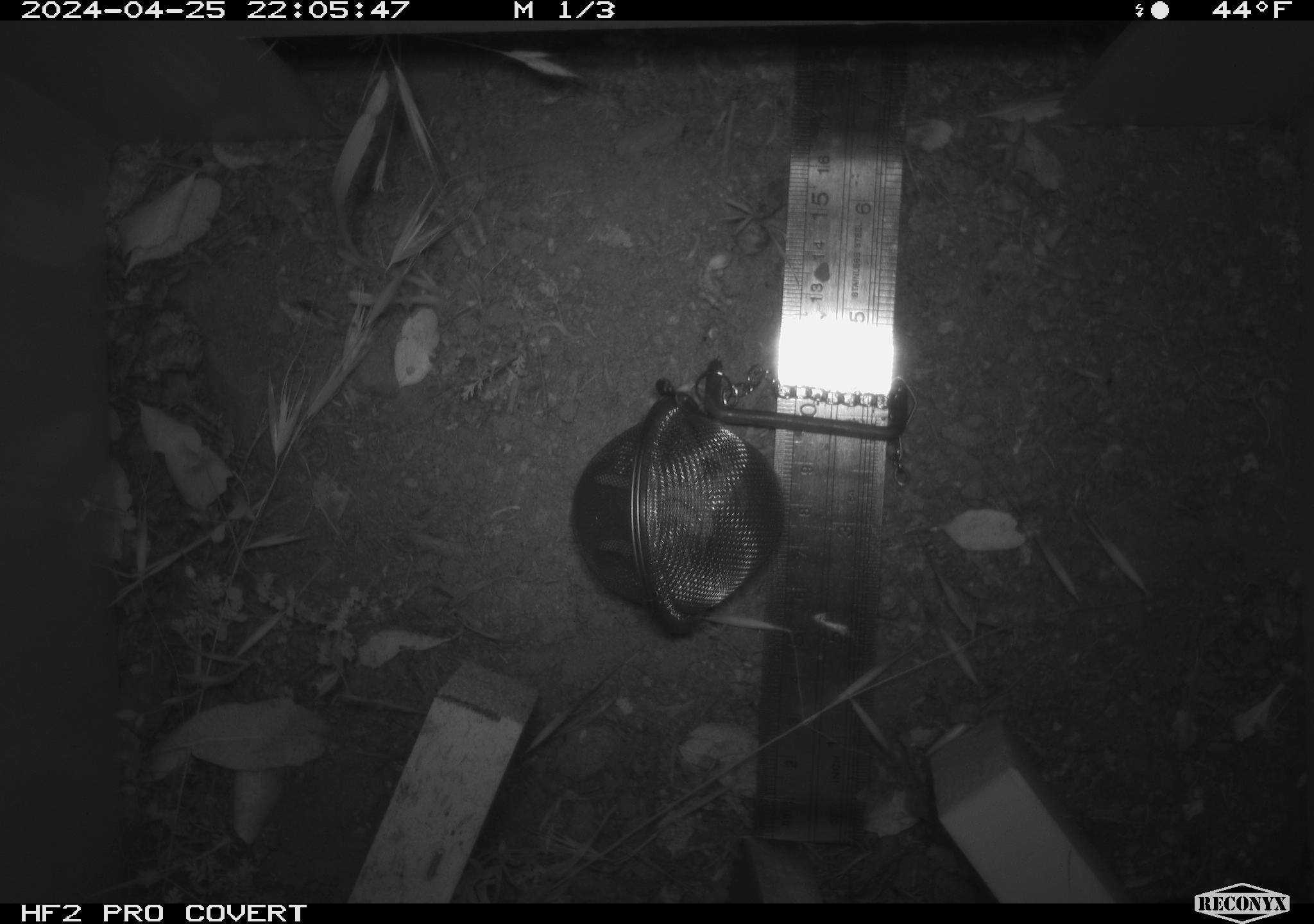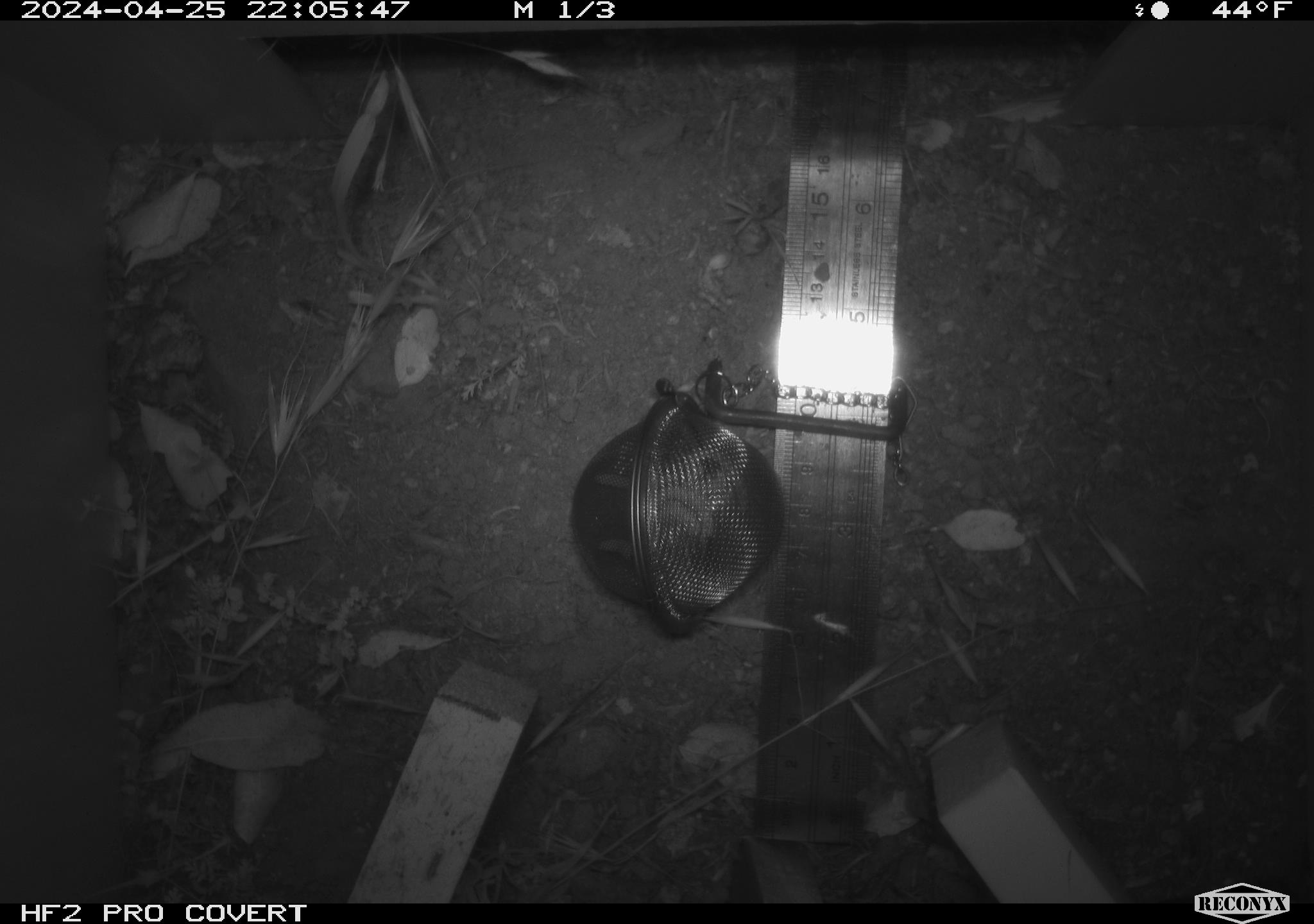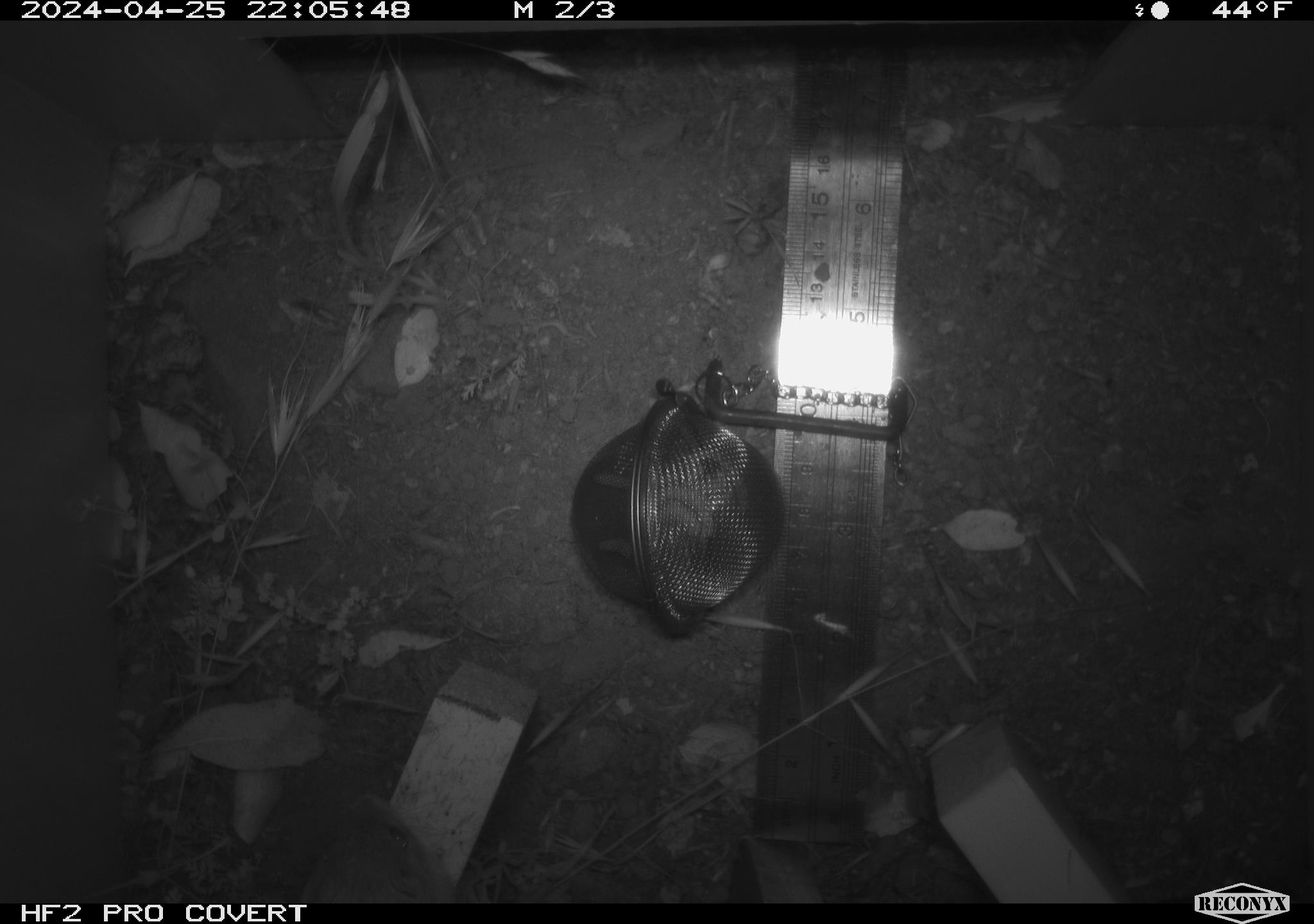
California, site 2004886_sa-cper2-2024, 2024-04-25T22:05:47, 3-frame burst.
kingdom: Animalia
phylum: Chordata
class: Mammalia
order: Rodentia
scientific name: Rodentia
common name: rodent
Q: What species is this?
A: Rodent (Rodentia).